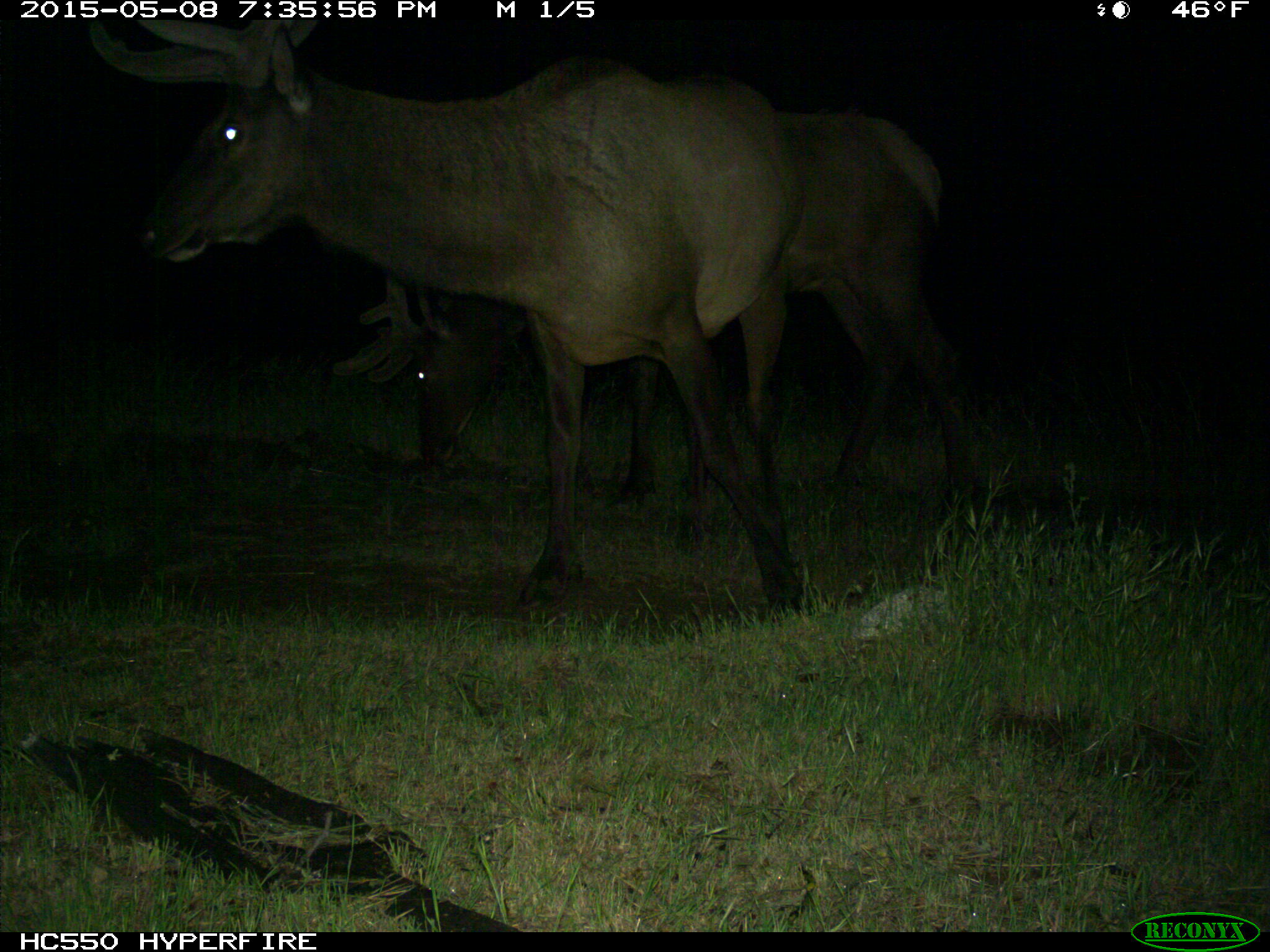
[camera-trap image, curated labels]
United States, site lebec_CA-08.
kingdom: Animalia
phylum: Chordata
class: Mammalia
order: Artiodactyla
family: Cervidae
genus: Cervus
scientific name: Cervus canadensis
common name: elk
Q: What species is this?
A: Cervus canadensis (elk).